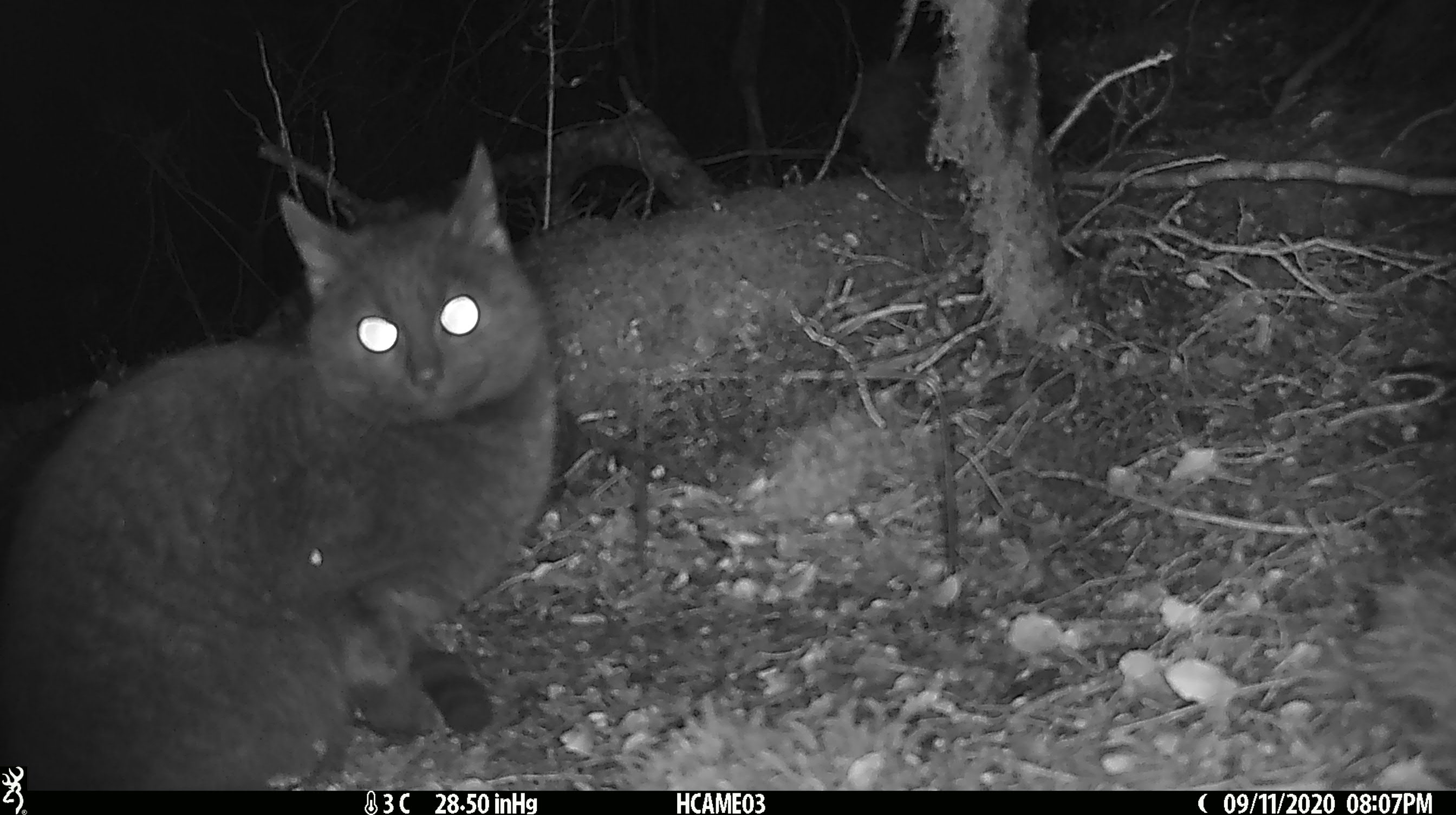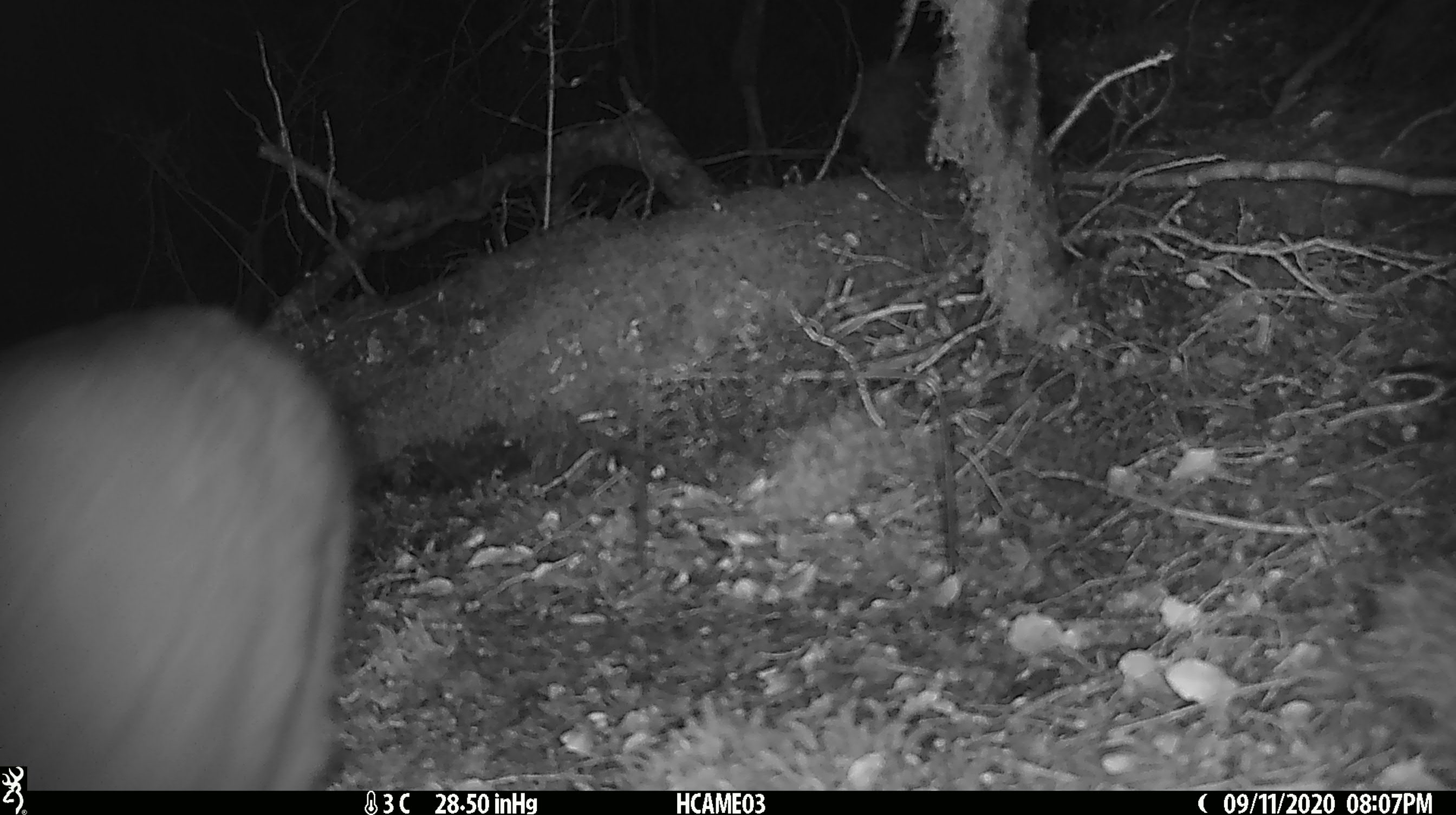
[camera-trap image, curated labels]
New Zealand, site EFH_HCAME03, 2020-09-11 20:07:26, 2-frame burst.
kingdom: Animalia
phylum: Chordata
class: Mammalia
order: Carnivora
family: Felidae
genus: Felis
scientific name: Felis catus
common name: domestic cat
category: cat